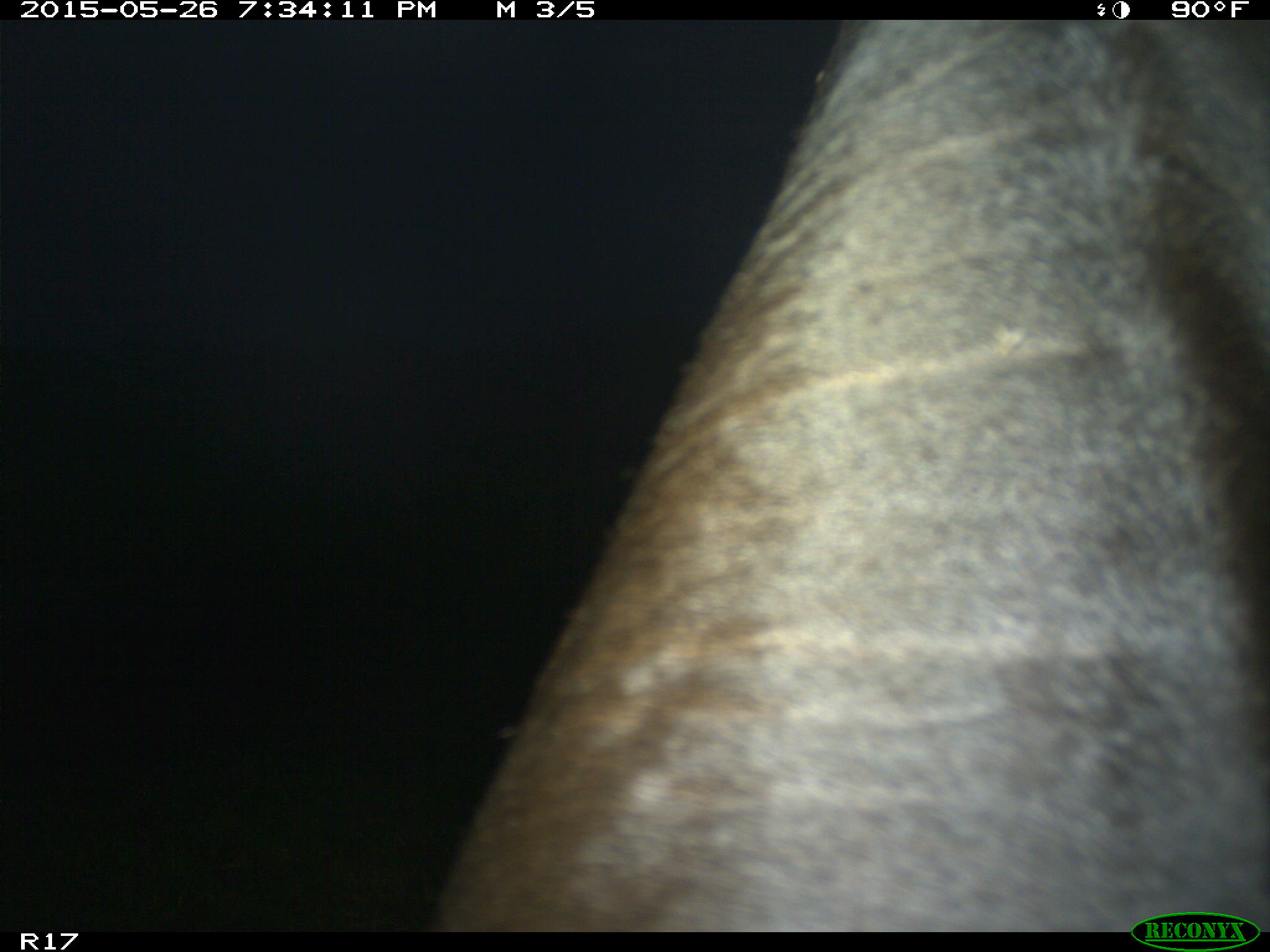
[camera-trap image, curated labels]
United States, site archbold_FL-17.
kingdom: Animalia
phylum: Chordata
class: Mammalia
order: Artiodactyla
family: Bovidae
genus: Bos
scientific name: Bos taurus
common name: domestic cow